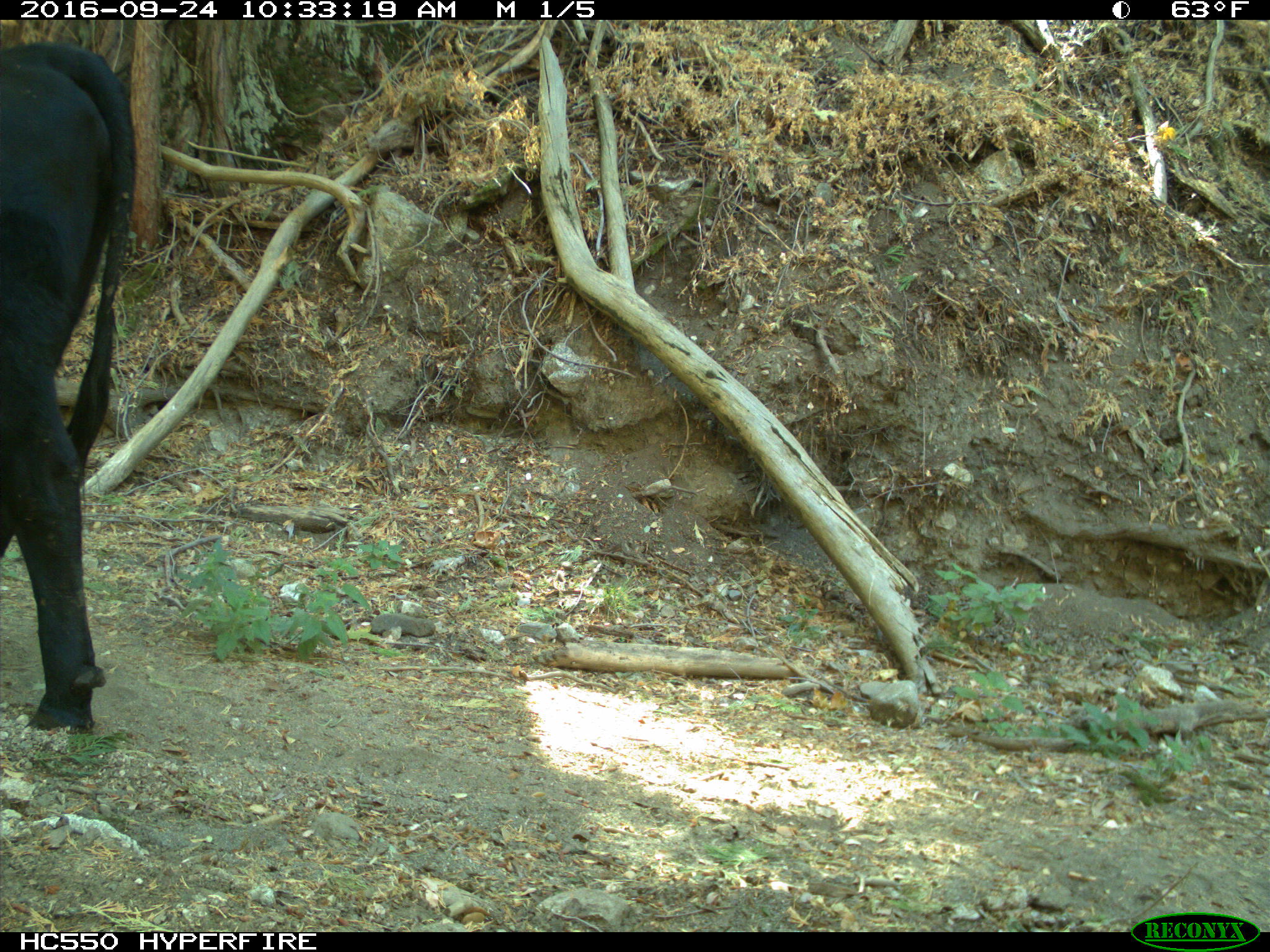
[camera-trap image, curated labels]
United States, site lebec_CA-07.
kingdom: Animalia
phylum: Chordata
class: Mammalia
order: Artiodactyla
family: Bovidae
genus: Bos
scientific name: Bos taurus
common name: domestic cow